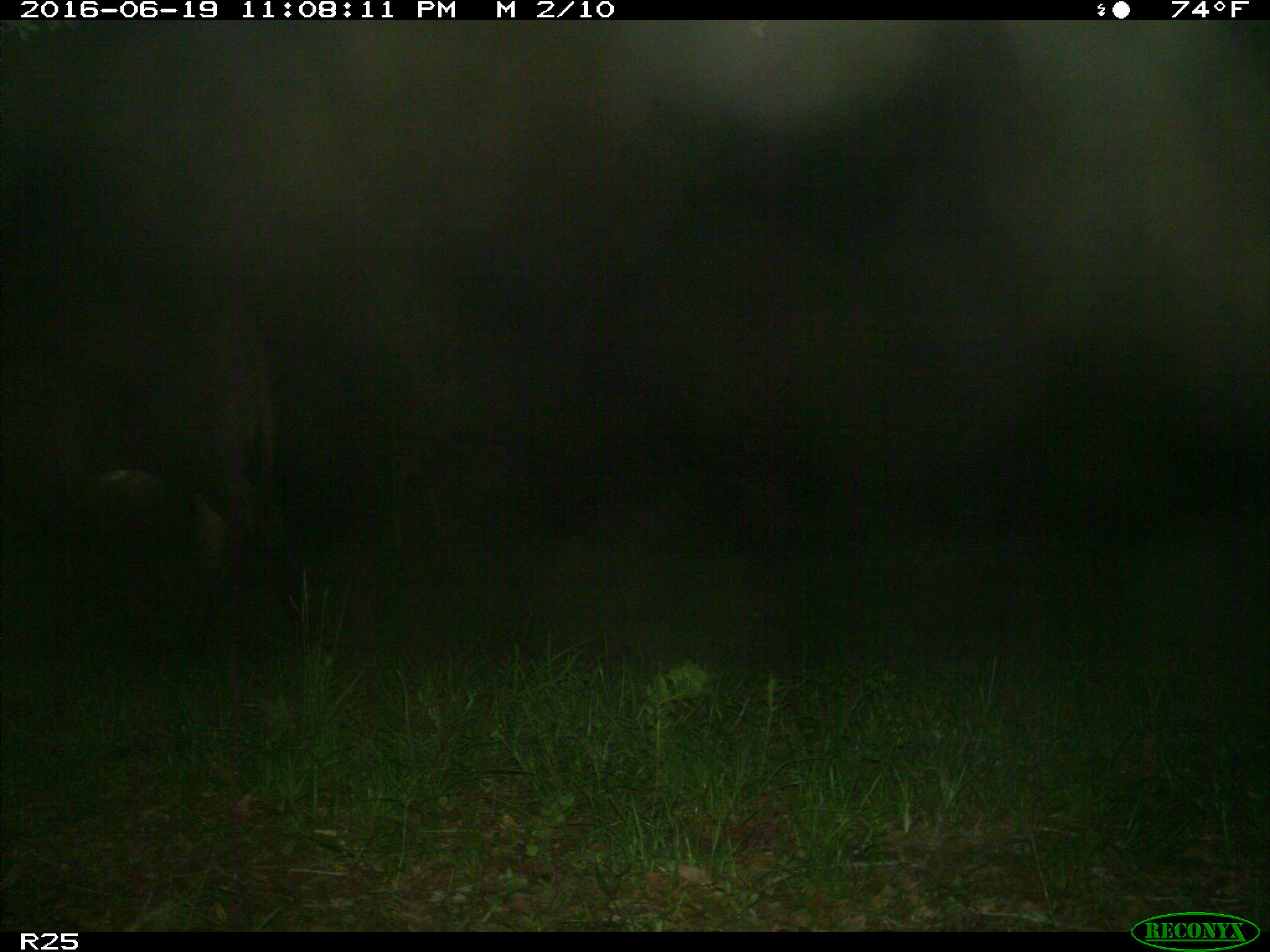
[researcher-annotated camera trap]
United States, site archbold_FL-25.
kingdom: Animalia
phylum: Chordata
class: Mammalia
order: Artiodactyla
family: Bovidae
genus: Bos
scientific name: Bos taurus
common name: domestic cow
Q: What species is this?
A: Bos taurus (domestic cow).